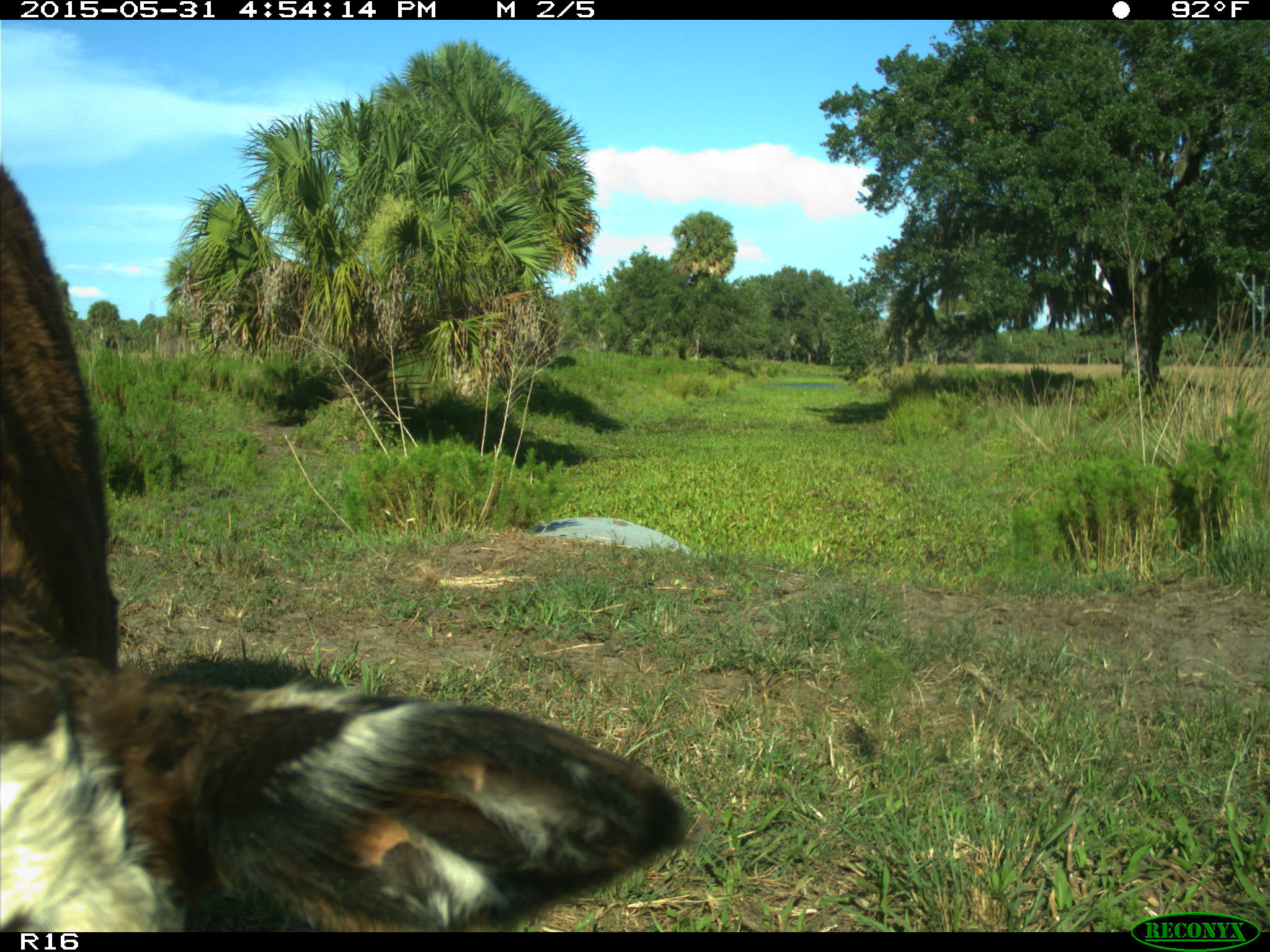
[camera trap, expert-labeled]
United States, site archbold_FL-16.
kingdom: Animalia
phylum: Chordata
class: Mammalia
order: Artiodactyla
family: Bovidae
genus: Bos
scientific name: Bos taurus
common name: domestic cow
Bos taurus (domestic cow).